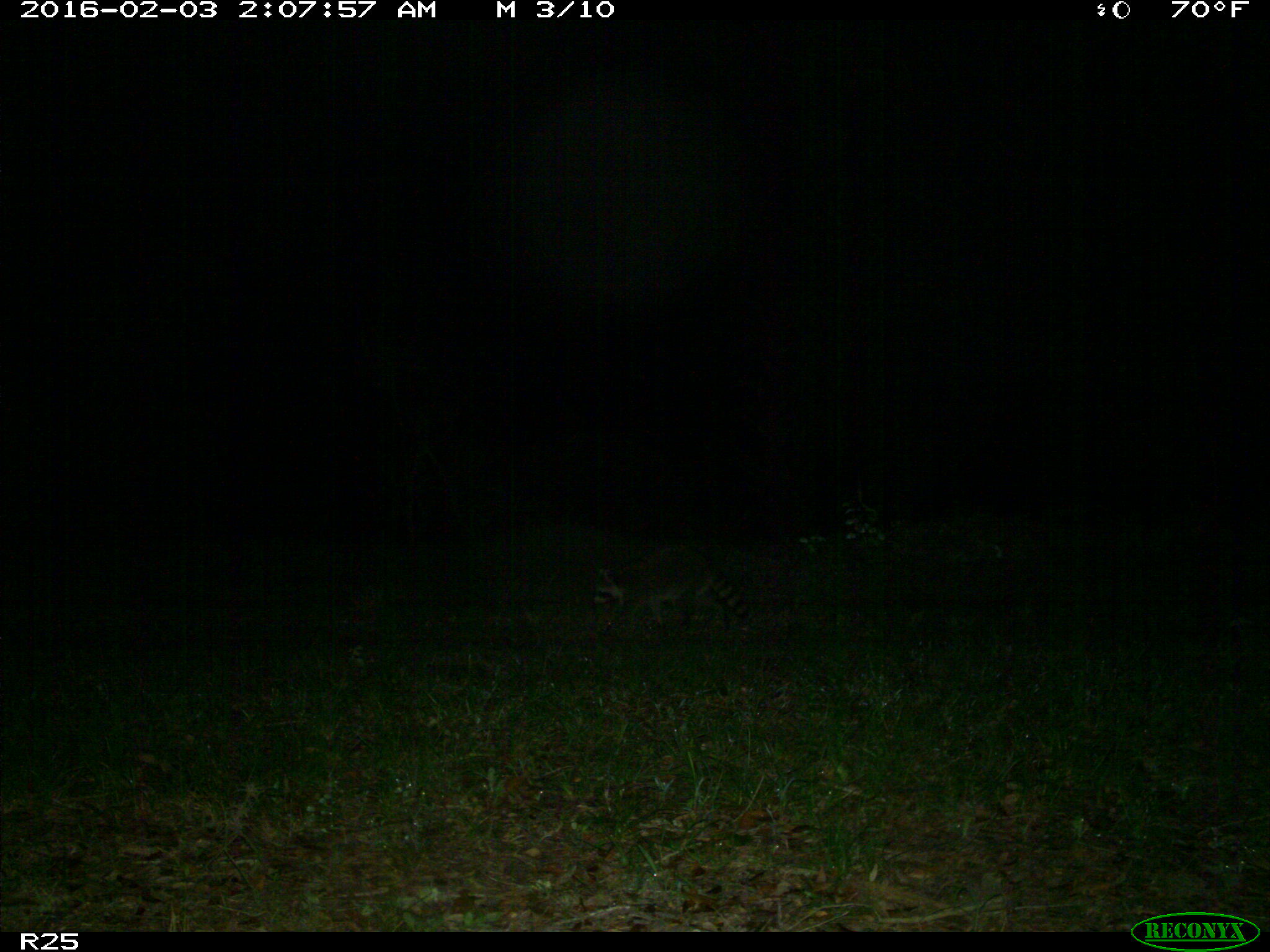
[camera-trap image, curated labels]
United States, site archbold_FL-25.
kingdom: Animalia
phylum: Chordata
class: Mammalia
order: Carnivora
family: Procyonidae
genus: Procyon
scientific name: Procyon lotor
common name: common raccoon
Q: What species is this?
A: Procyon lotor (common raccoon).